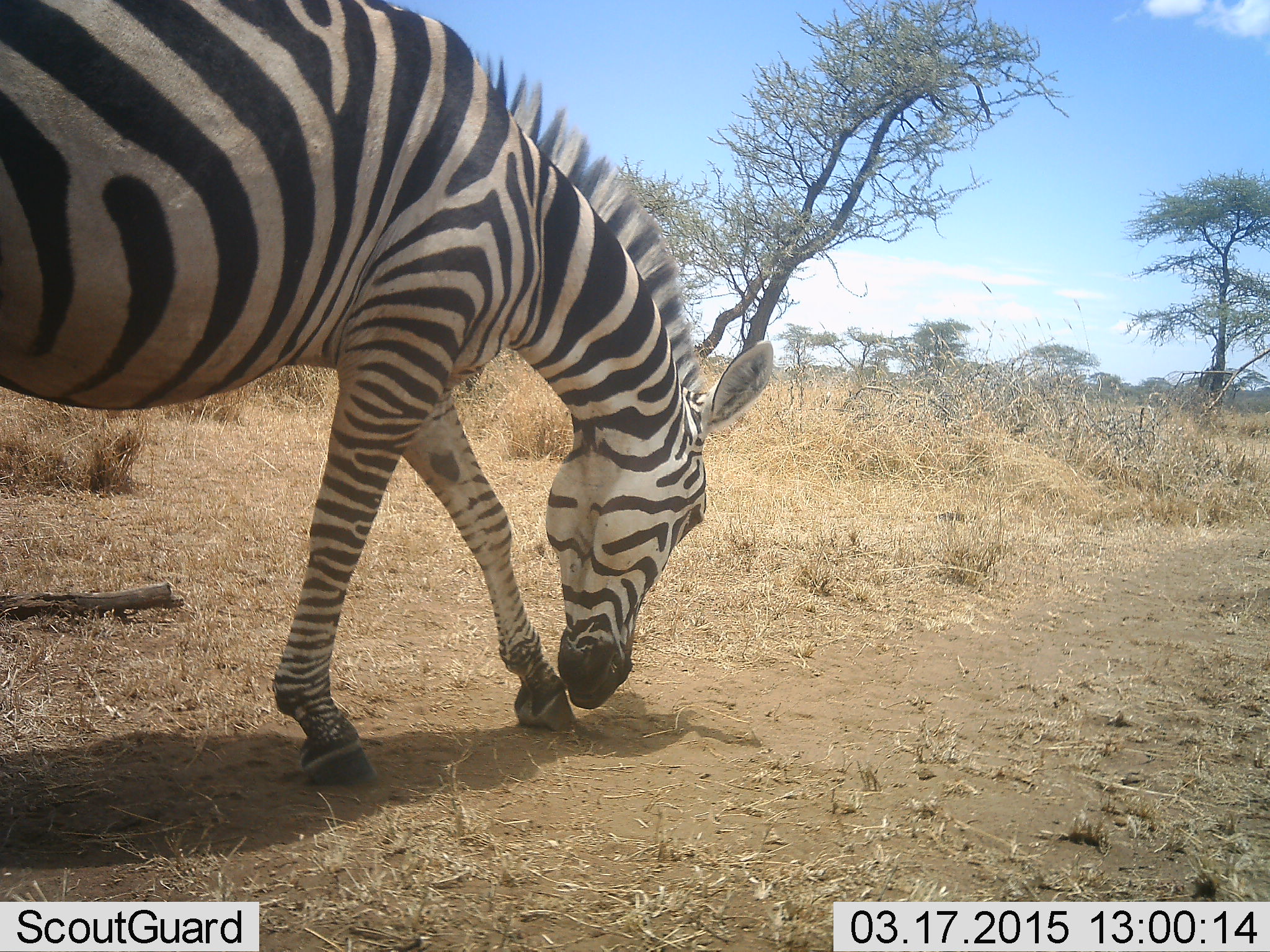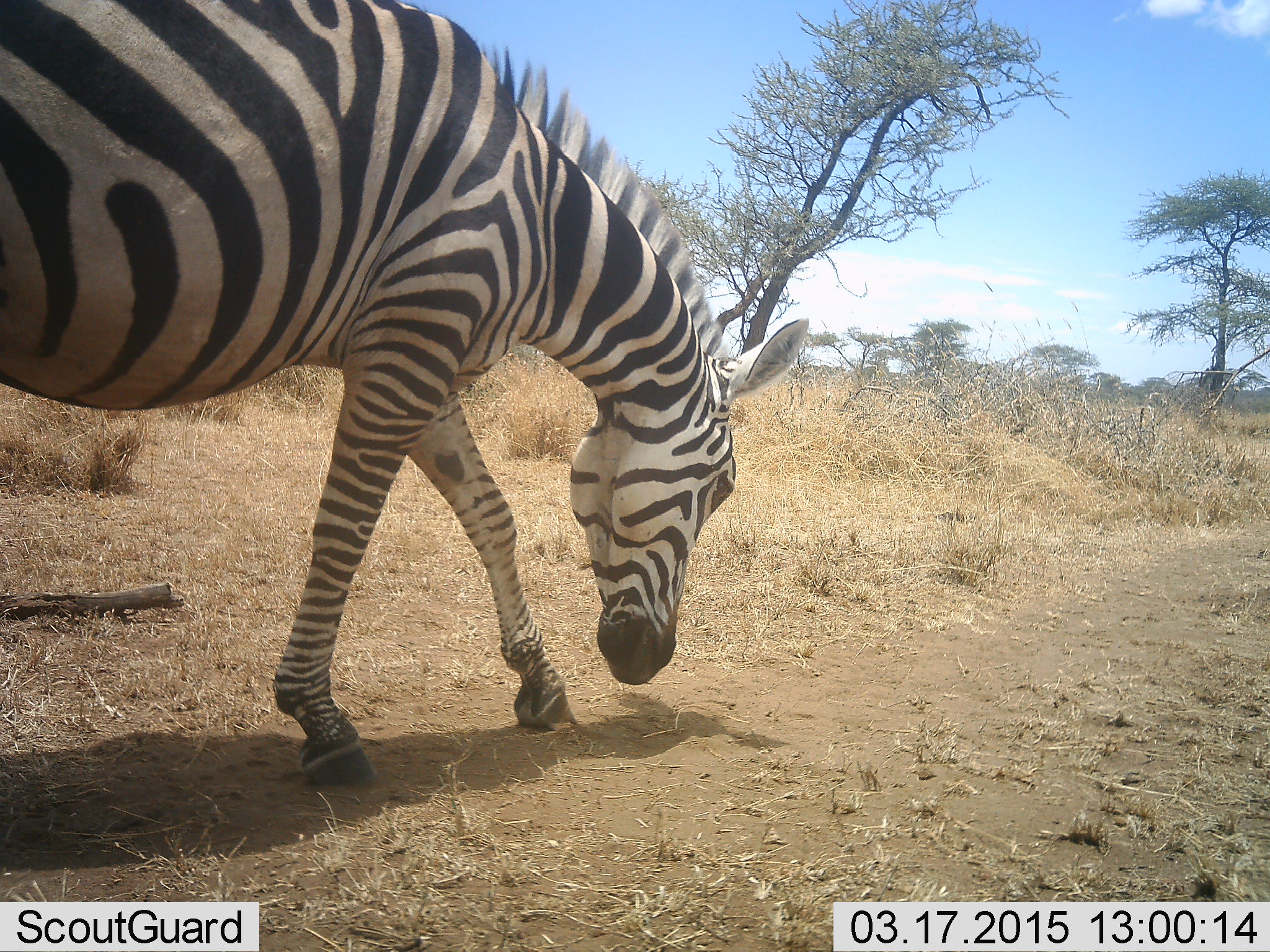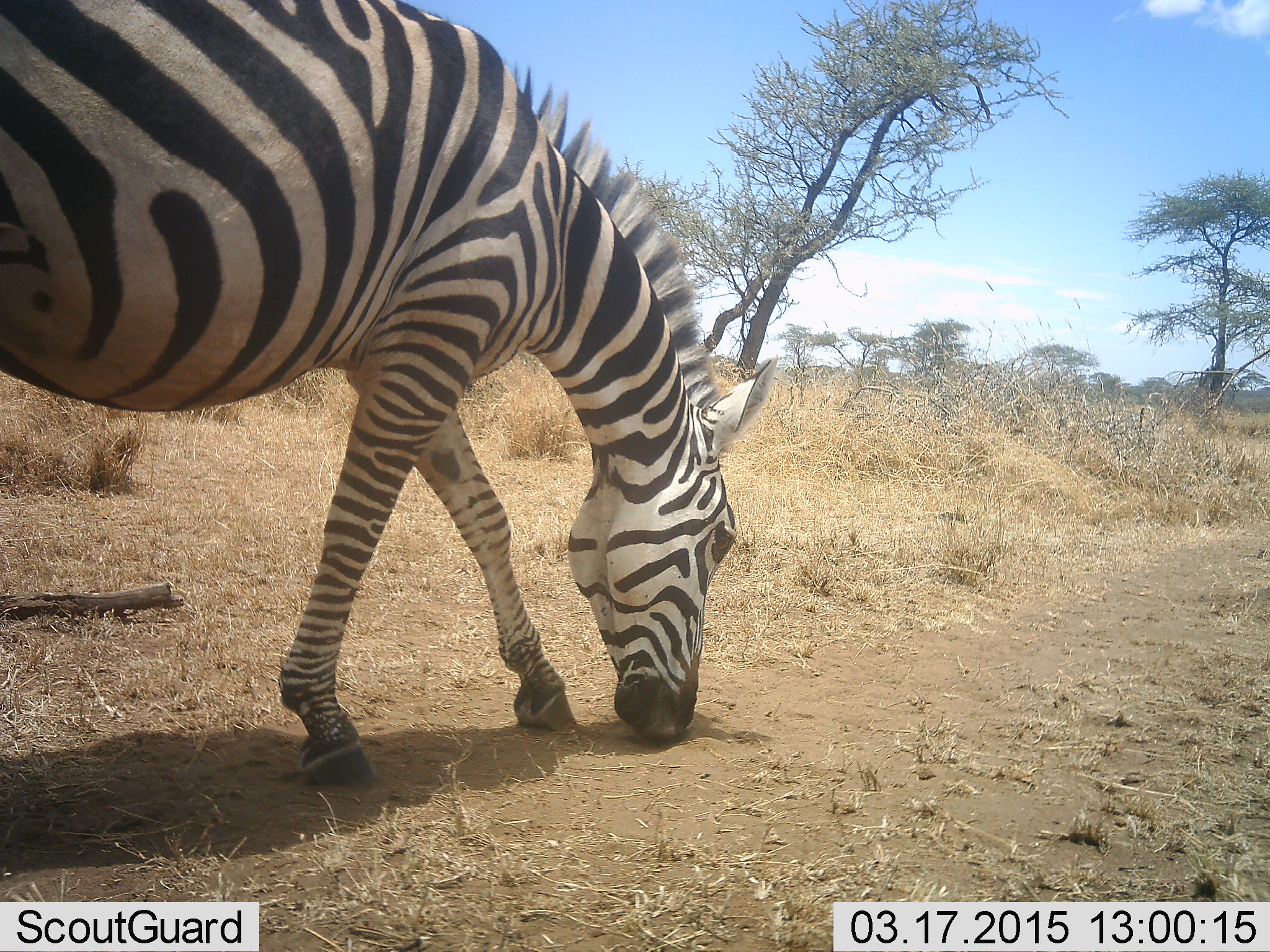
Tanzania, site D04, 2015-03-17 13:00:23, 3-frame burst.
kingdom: Animalia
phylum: Chordata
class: Mammalia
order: Perissodactyla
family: Equidae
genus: Equus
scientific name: Equus quagga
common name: plains zebra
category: zebra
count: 1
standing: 30%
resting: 0%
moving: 40%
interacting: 0%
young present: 0%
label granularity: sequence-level